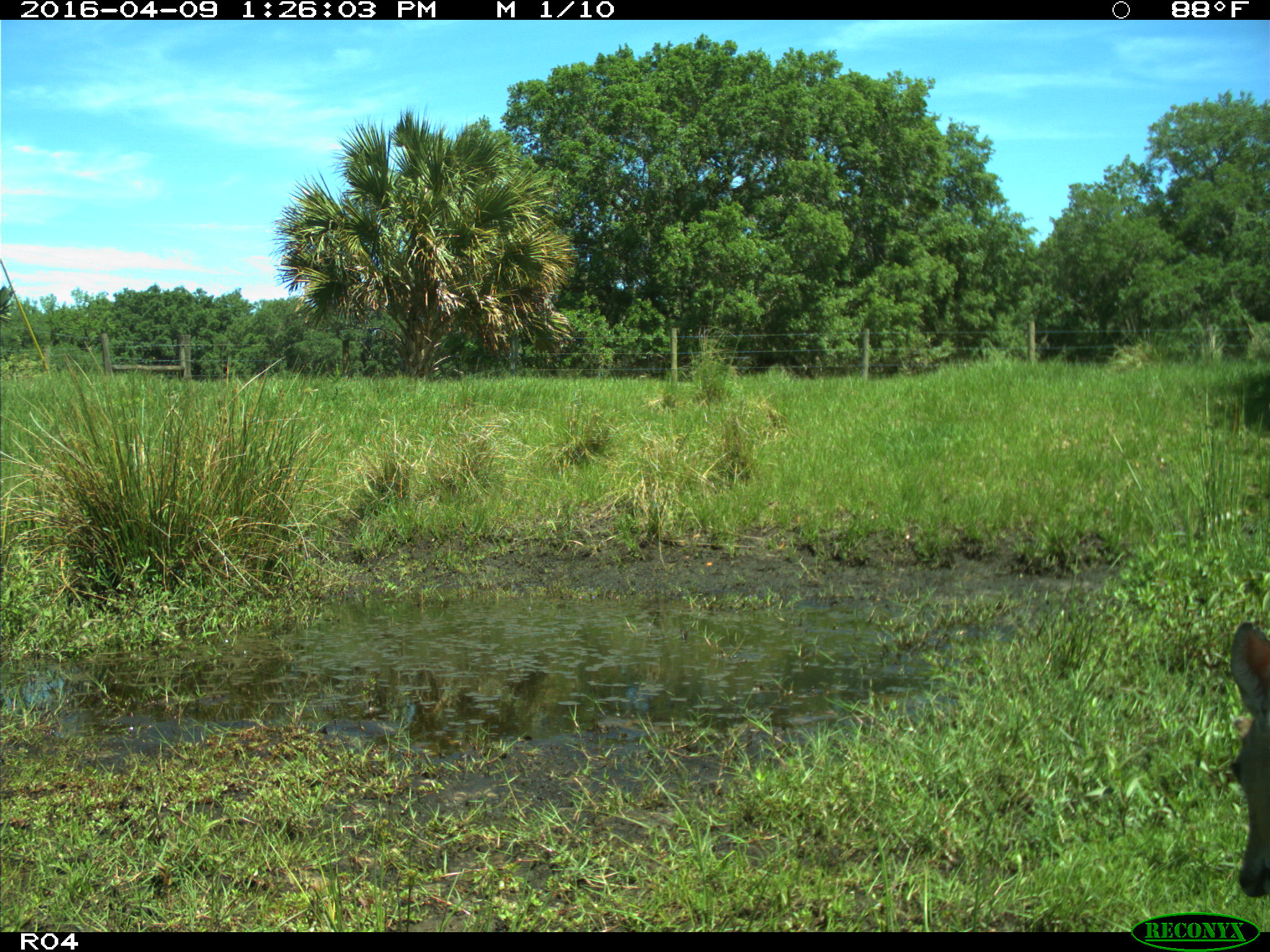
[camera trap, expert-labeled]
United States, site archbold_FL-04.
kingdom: Animalia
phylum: Chordata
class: Mammalia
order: Artiodactyla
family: Cervidae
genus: Odocoileus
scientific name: Odocoileus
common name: deer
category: unidentified deer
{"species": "unidentified deer (deer) (Odocoileus)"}